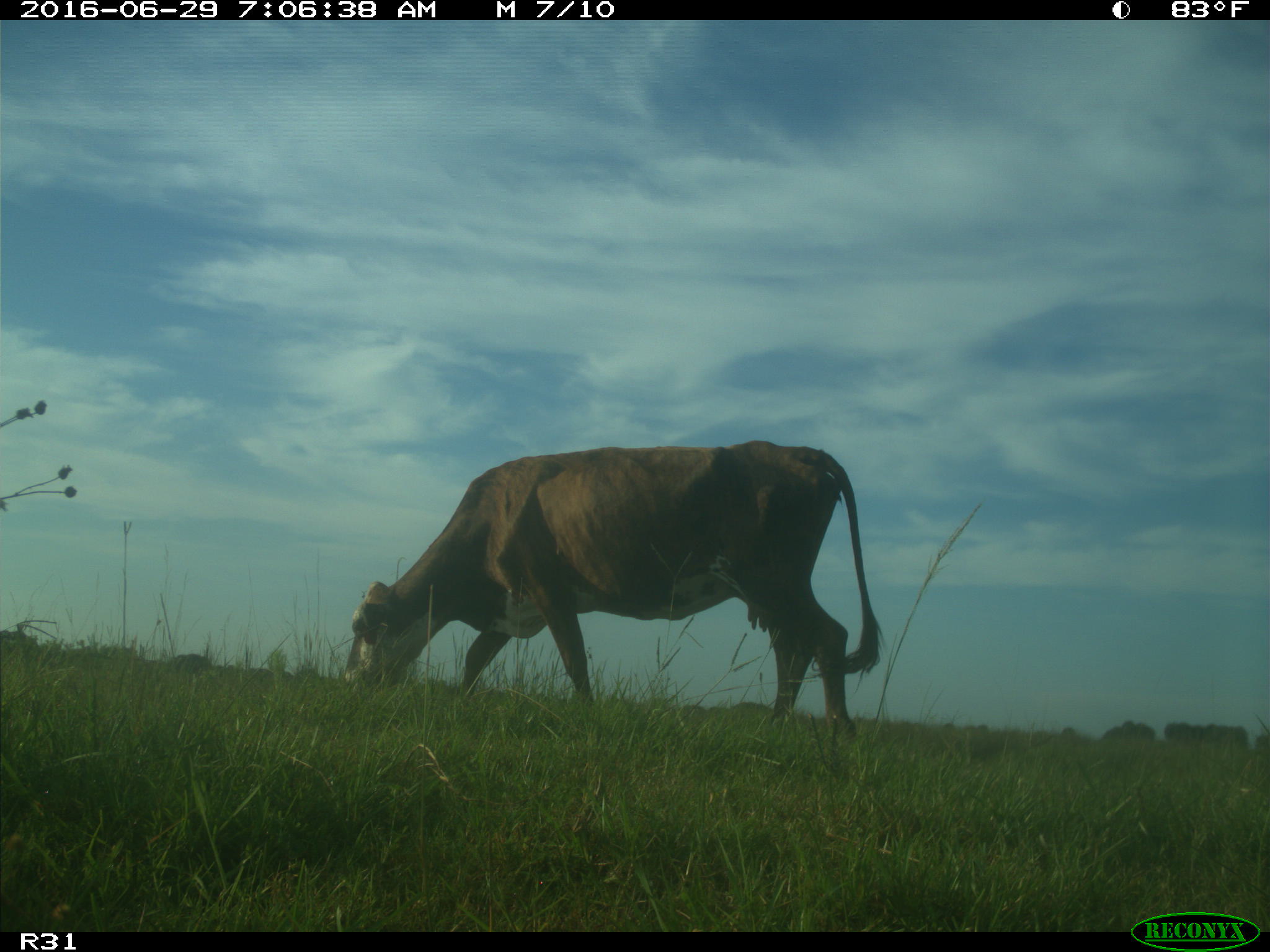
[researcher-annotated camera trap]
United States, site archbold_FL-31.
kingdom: Animalia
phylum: Chordata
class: Mammalia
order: Artiodactyla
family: Bovidae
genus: Bos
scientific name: Bos taurus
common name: domestic cow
Bos taurus (domestic cow).